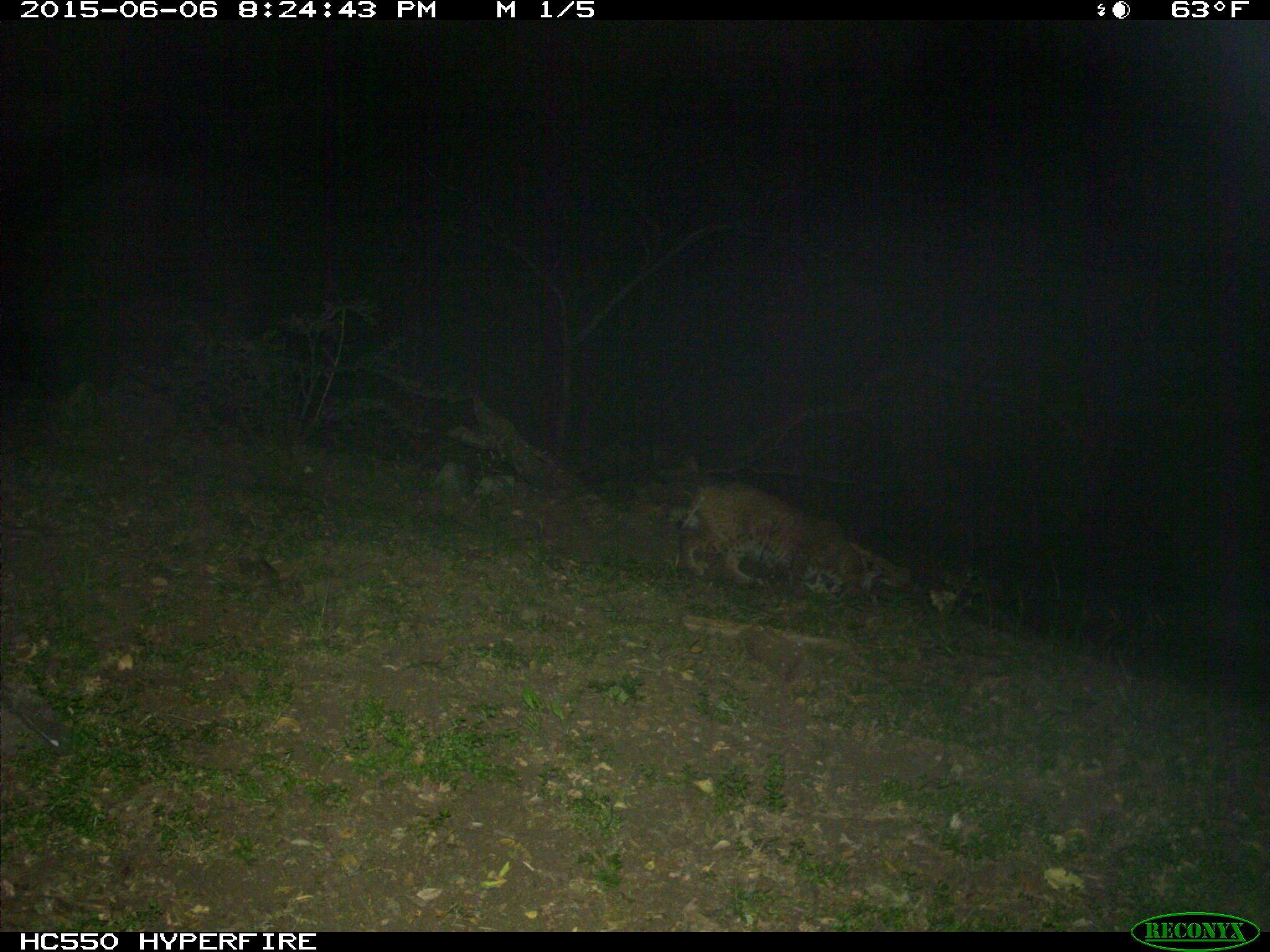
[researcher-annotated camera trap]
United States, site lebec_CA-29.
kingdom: Animalia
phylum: Chordata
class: Mammalia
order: Carnivora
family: Felidae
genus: Lynx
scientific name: Lynx rufus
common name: bobcat